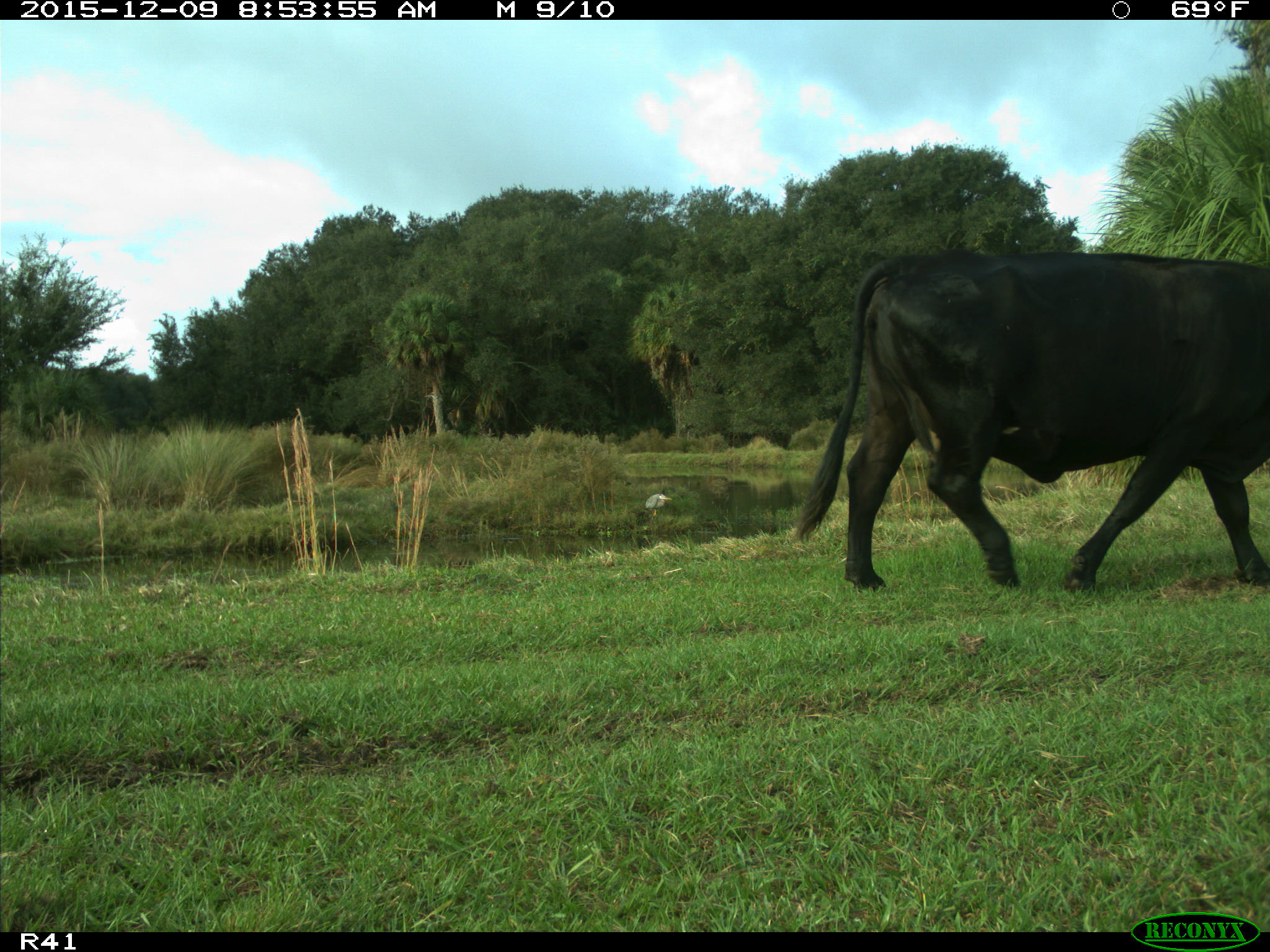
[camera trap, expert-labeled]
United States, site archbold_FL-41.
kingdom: Animalia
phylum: Chordata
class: Mammalia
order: Artiodactyla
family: Bovidae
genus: Bos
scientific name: Bos taurus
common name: domestic cow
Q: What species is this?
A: Bos taurus (domestic cow).